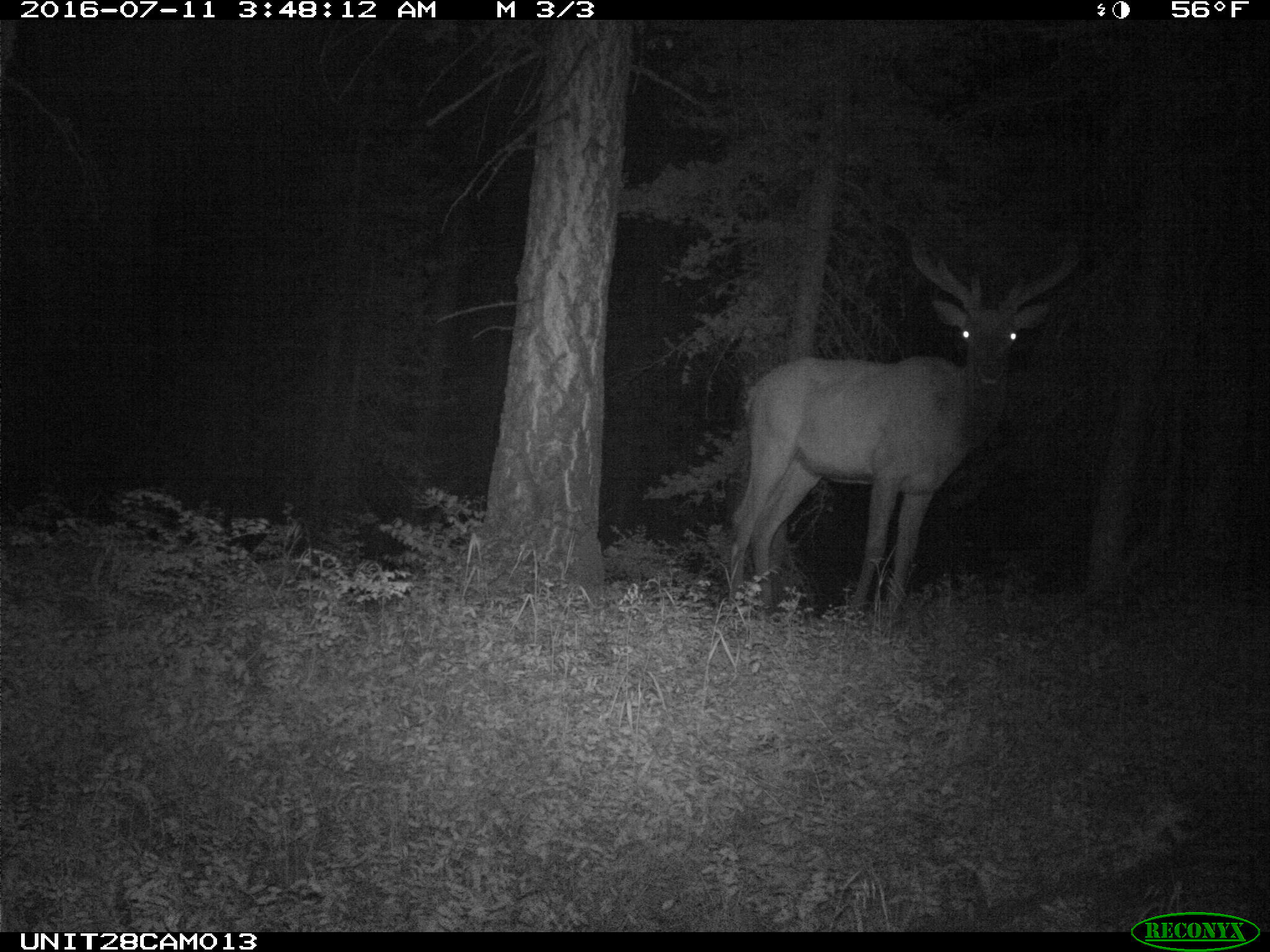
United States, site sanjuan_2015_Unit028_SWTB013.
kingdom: Animalia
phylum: Chordata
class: Mammalia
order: Artiodactyla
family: Cervidae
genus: Cervus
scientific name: Cervus elaphus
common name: red deer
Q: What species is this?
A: Cervus elaphus (red deer).